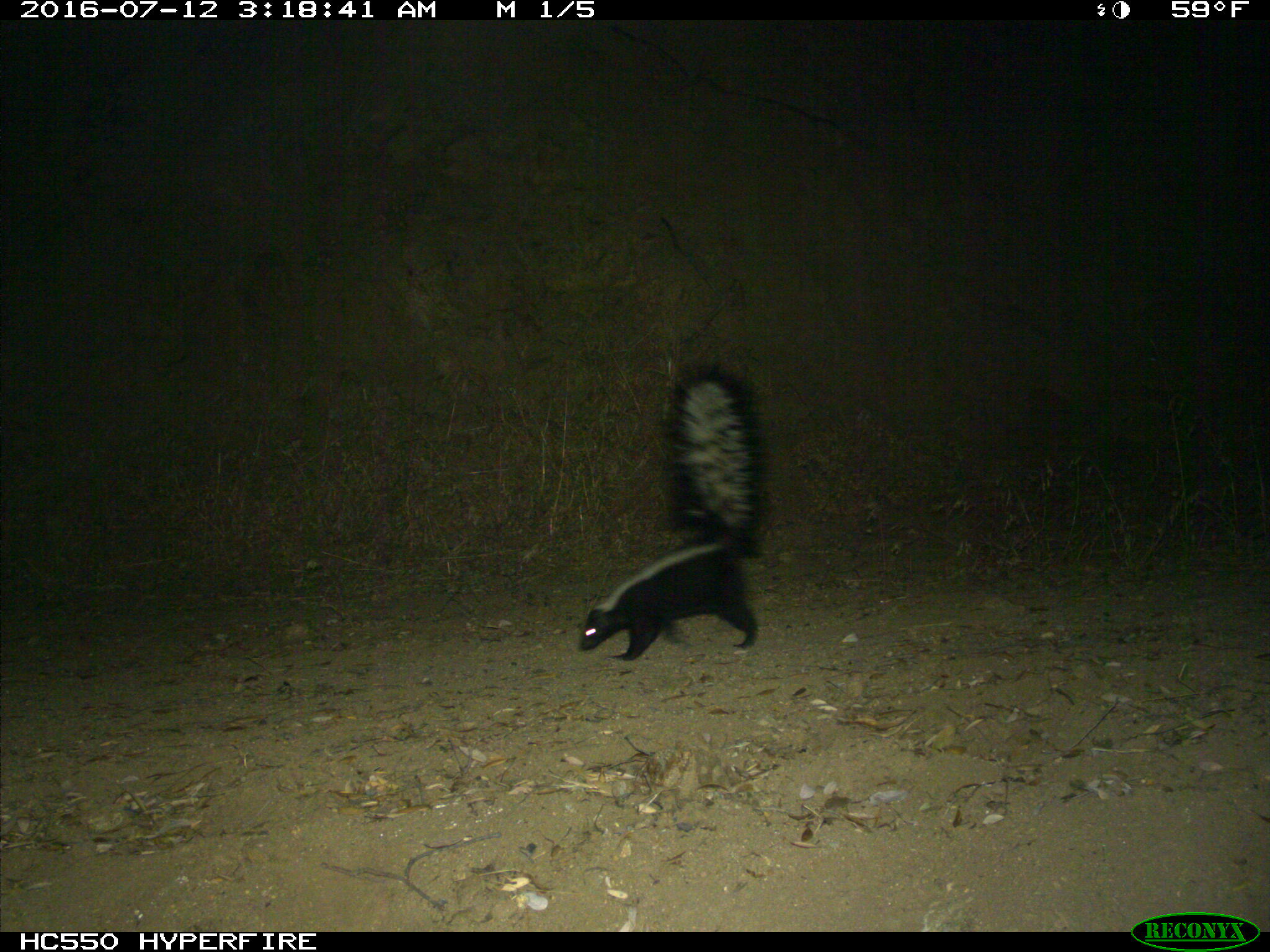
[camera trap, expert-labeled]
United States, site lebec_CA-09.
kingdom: Animalia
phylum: Chordata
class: Mammalia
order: Carnivora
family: Mephitidae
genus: Mephitis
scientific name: Mephitis mephitis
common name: striped skunk